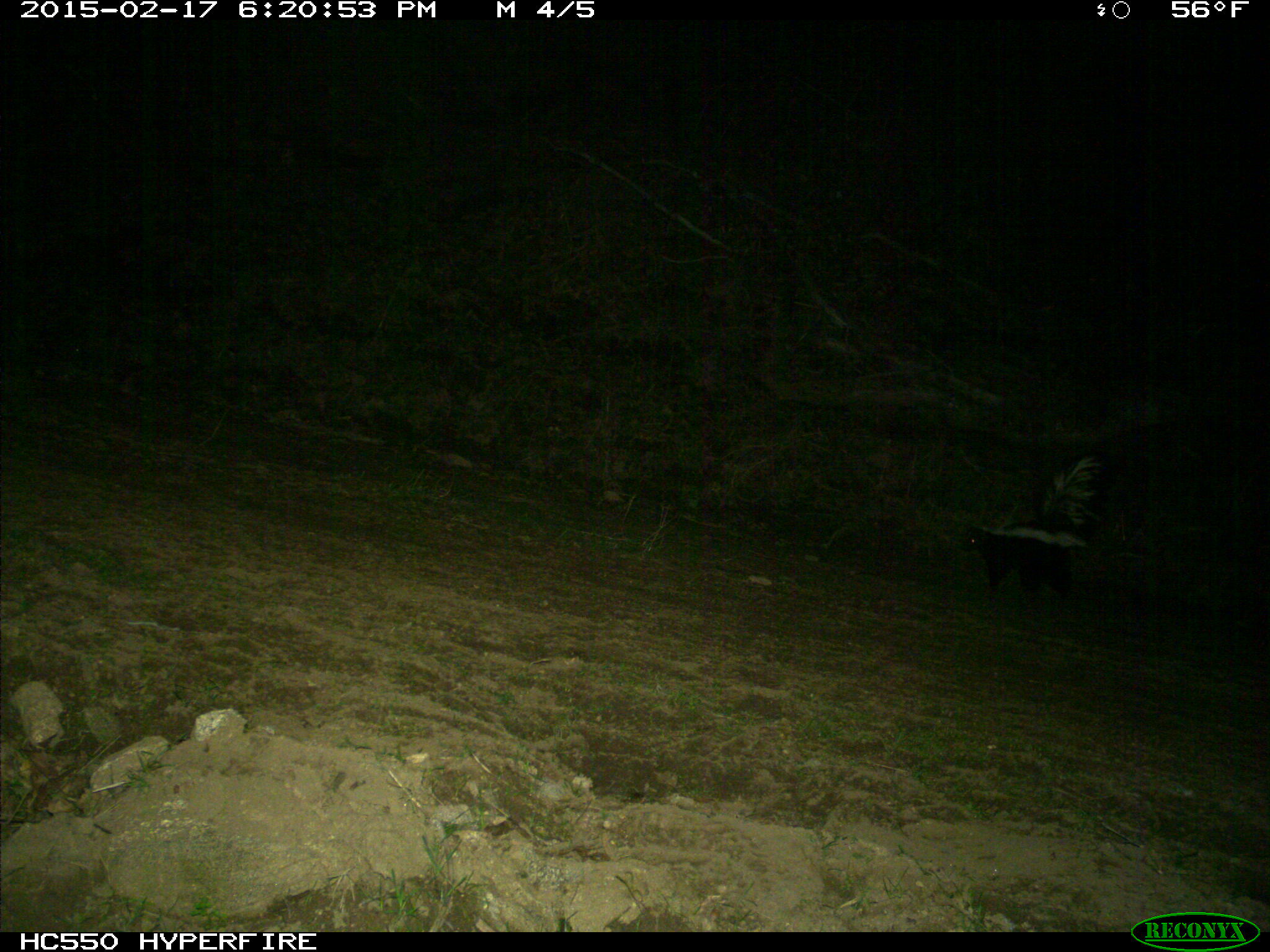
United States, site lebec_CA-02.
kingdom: Animalia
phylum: Chordata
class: Mammalia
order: Carnivora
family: Mephitidae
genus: Mephitis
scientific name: Mephitis mephitis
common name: striped skunk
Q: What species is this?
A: Mephitis mephitis (striped skunk).